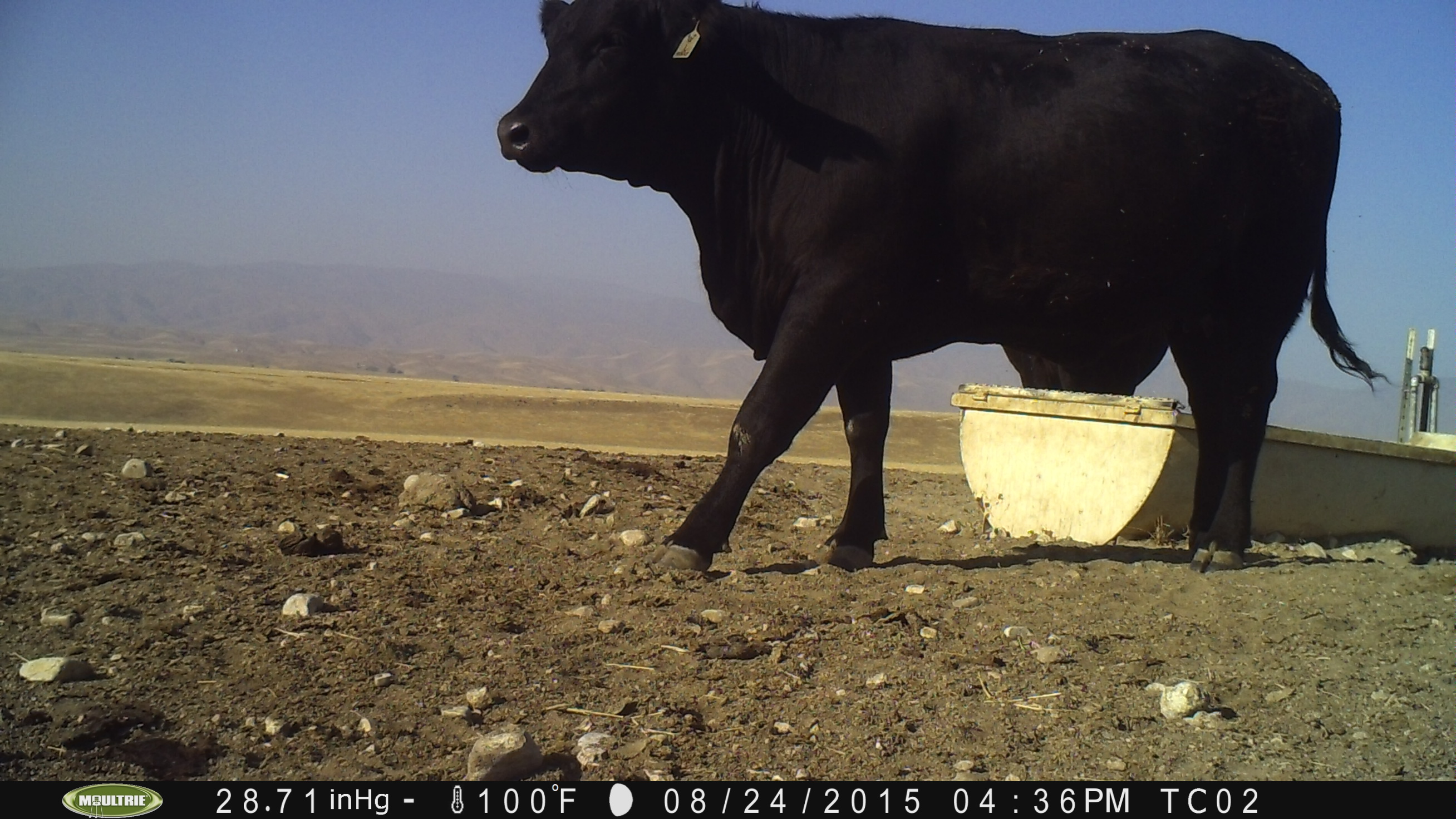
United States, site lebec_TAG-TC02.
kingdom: Animalia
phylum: Chordata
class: Mammalia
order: Artiodactyla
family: Bovidae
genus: Bos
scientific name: Bos taurus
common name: domestic cow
Bos taurus (domestic cow).